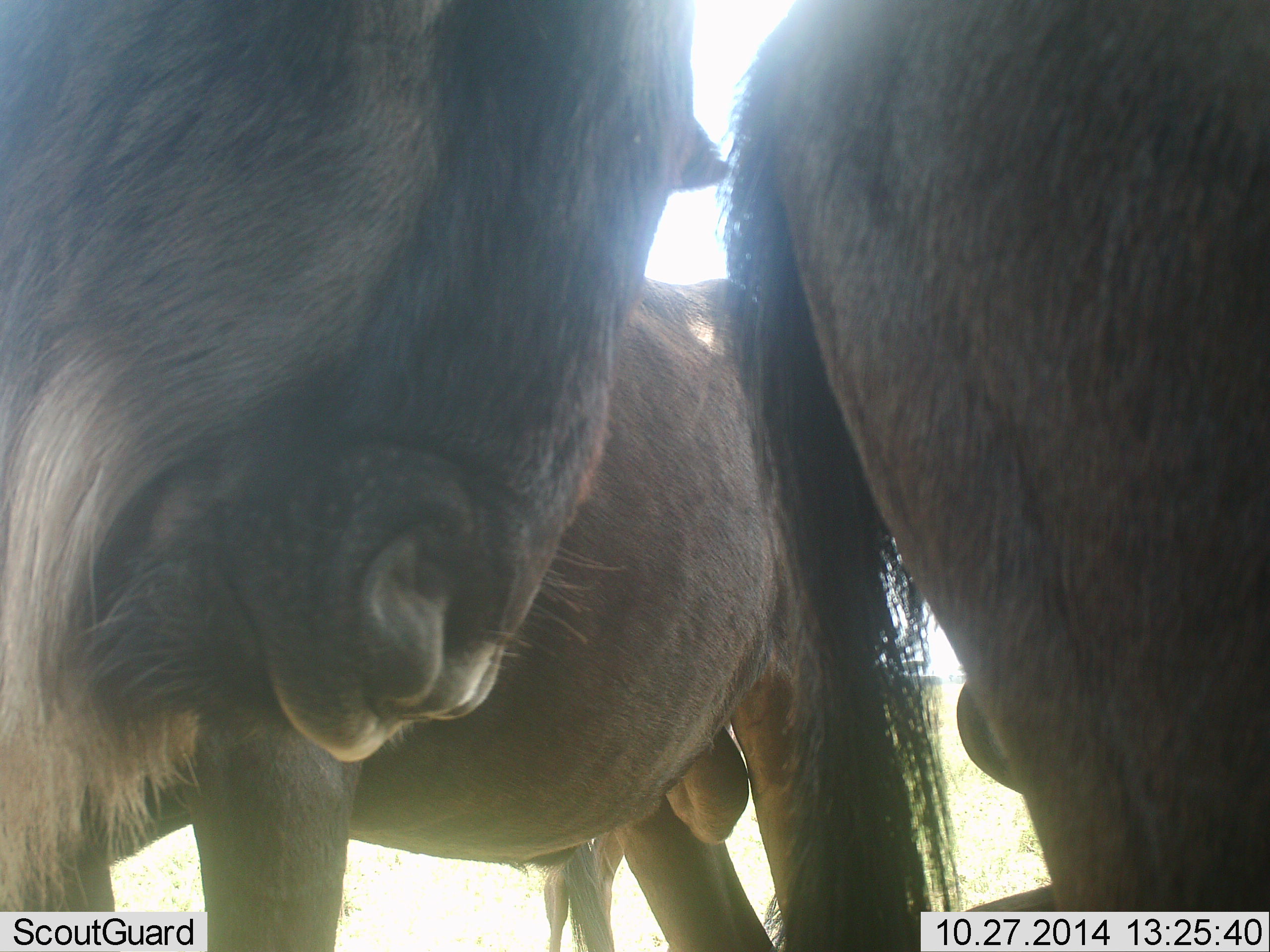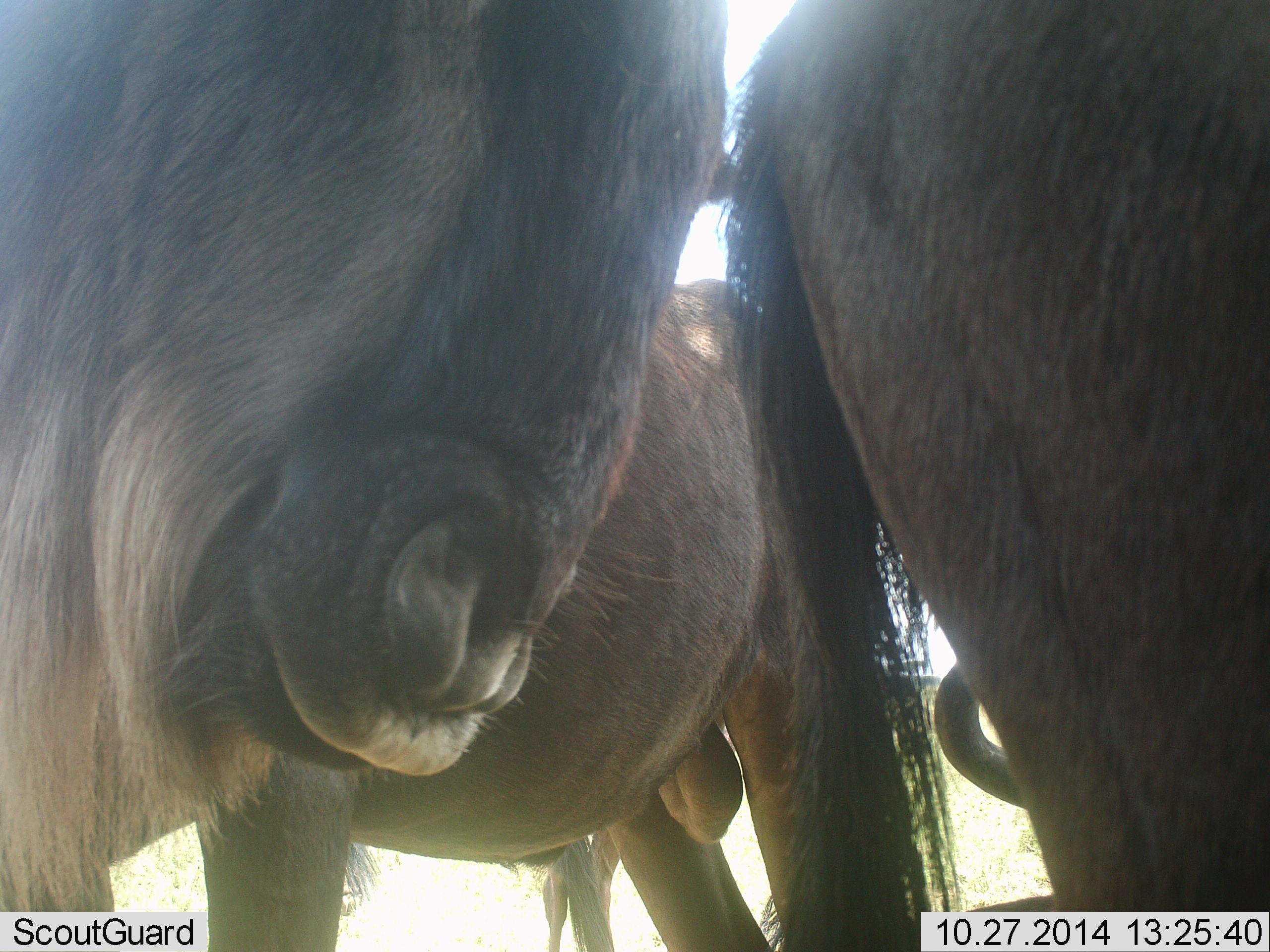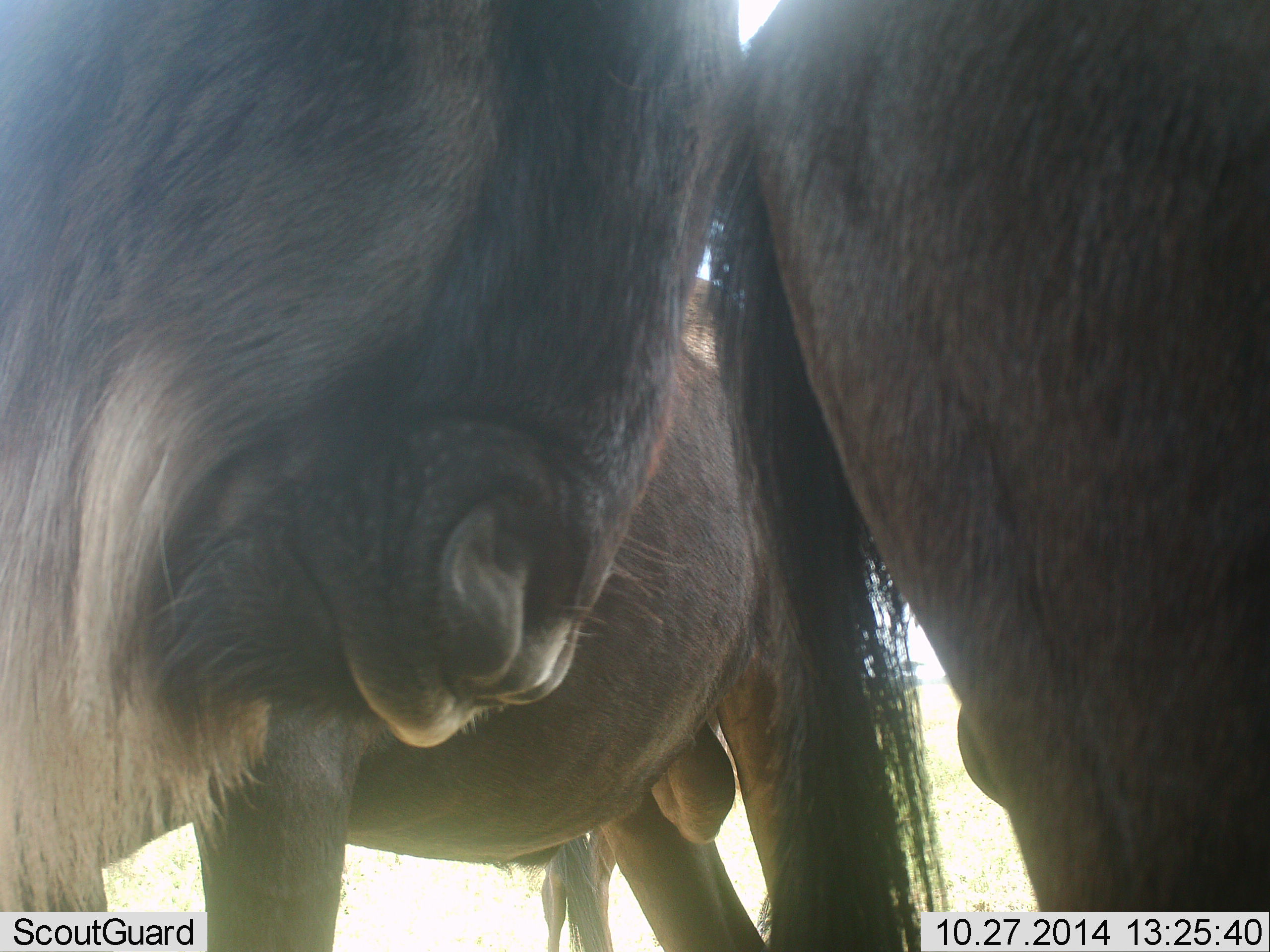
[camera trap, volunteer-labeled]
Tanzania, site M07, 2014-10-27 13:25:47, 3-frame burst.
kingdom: Animalia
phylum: Chordata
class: Mammalia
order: Artiodactyla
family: Bovidae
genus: Connochaetes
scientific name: Connochaetes taurinus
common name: blue wildebeest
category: wildebeest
Wildebeest (blue wildebeest) (Connochaetes taurinus), count 3. Behavior (volunteer vote fractions): standing 80%, resting 20%, moving 0%, interacting 0%. Young present (vote fraction): 0%. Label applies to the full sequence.